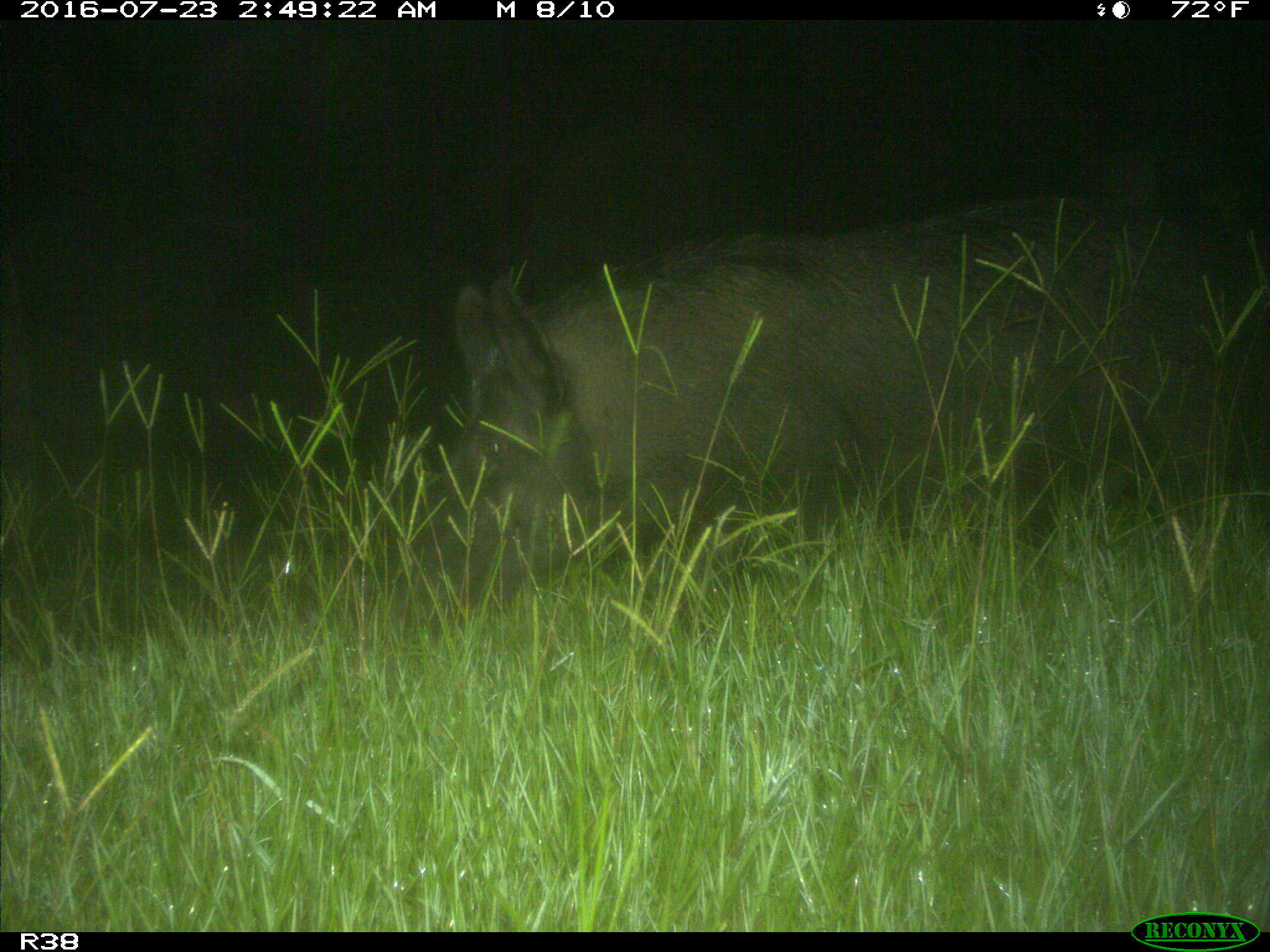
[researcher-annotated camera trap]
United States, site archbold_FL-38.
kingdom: Animalia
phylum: Chordata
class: Mammalia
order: Artiodactyla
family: Suidae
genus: Sus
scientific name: Sus scrofa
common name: wild boar